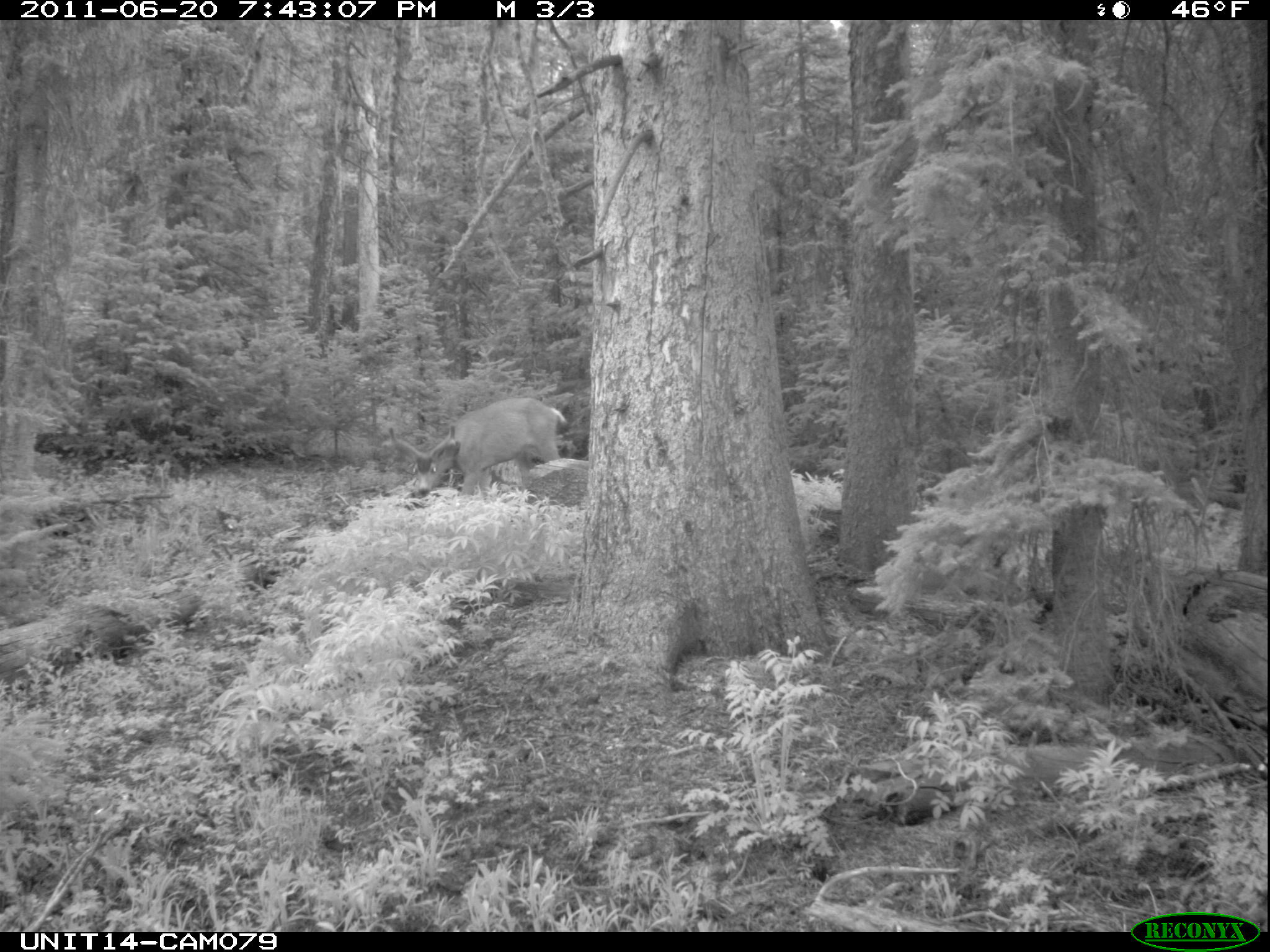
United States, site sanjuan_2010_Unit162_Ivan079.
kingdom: Animalia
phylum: Chordata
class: Mammalia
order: Artiodactyla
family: Cervidae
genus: Odocoileus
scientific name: Odocoileus hemionus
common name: mule deer